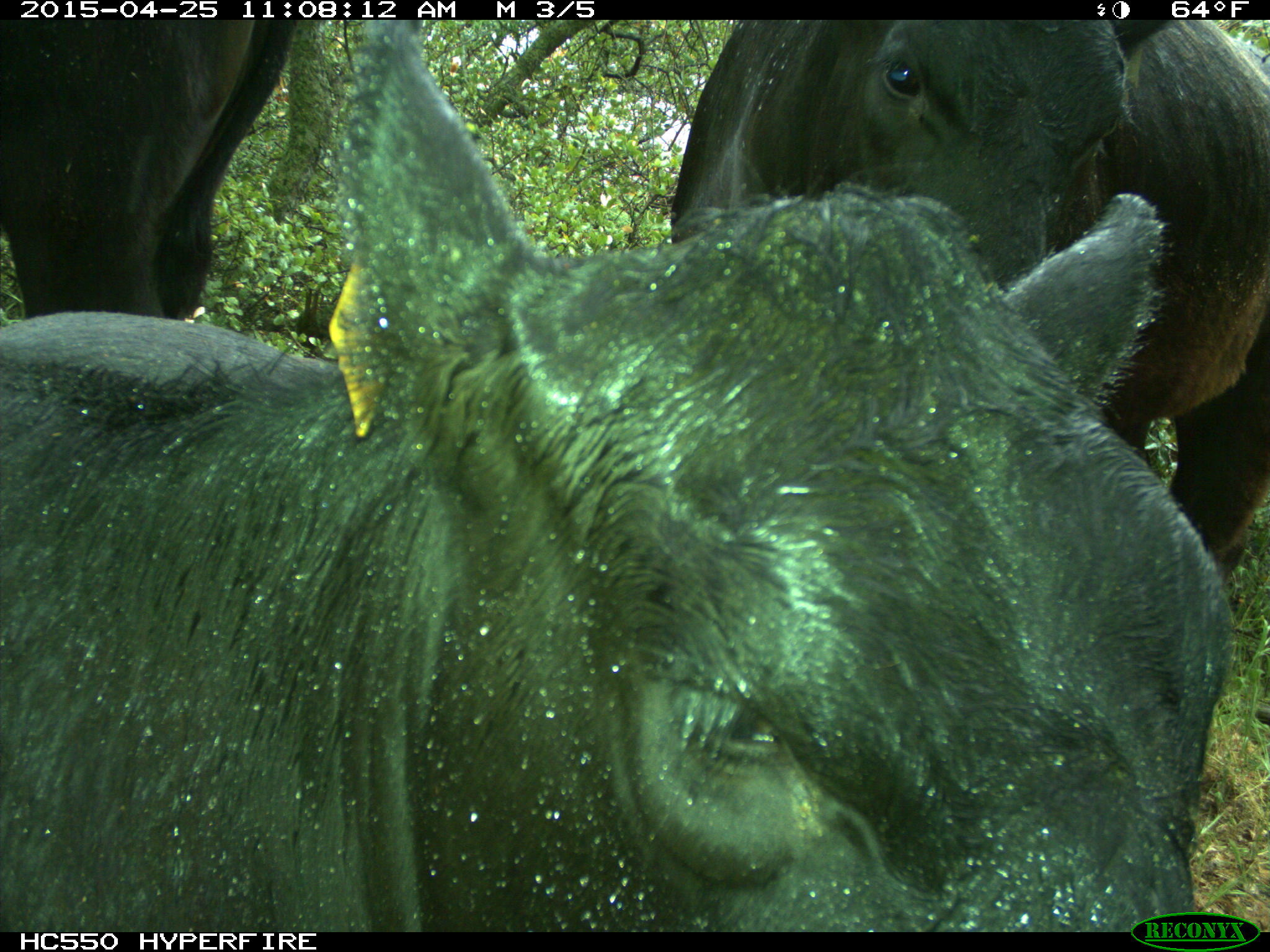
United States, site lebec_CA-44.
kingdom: Animalia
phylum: Chordata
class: Mammalia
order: Artiodactyla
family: Suidae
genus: Sus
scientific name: Sus scrofa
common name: wild boar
Sus scrofa (wild boar).